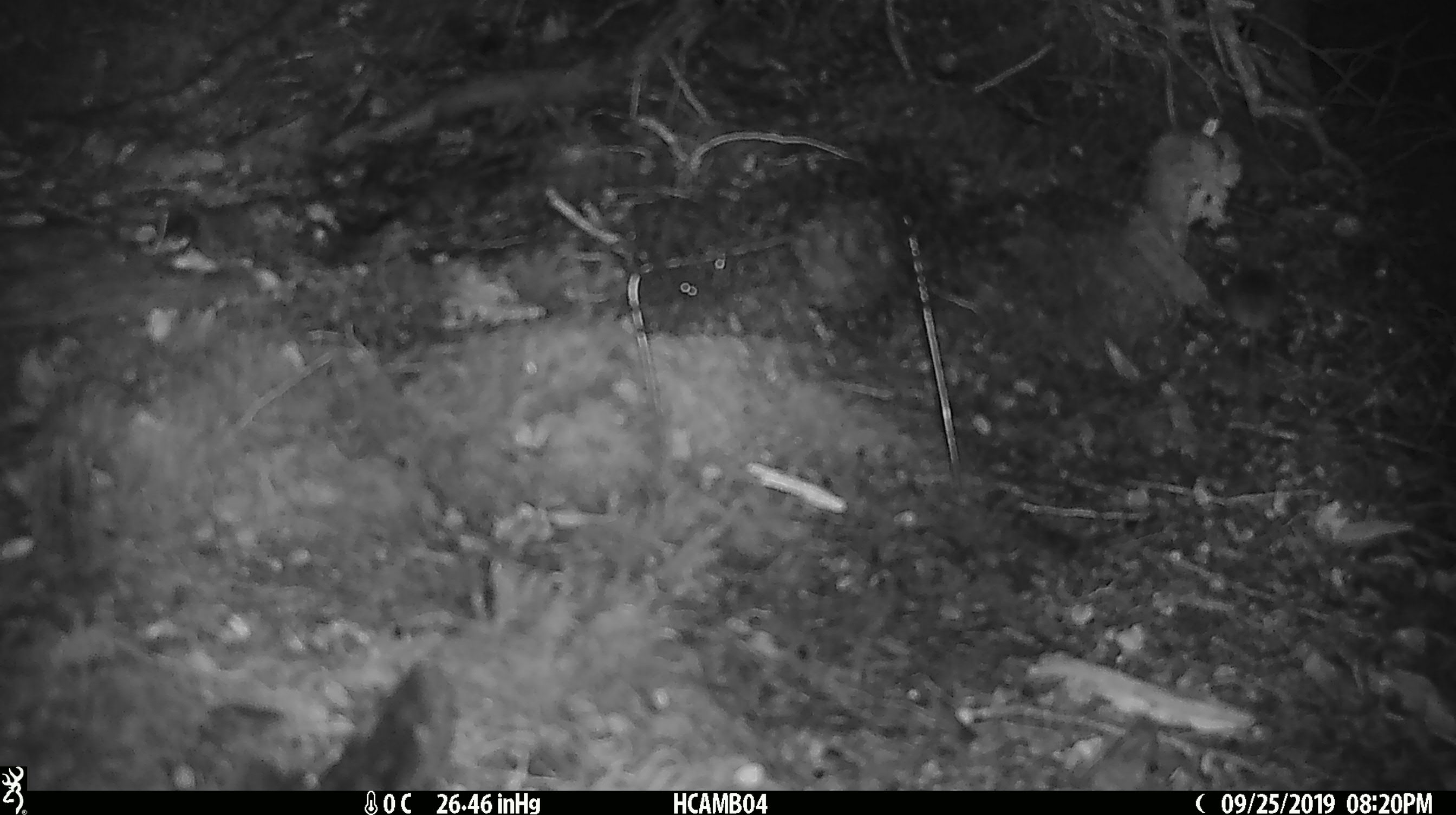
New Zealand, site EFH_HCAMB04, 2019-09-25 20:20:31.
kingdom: Animalia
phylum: Chordata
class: Mammalia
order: Rodentia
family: Muridae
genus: Mus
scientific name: Mus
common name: mouse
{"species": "mouse (Mus)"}